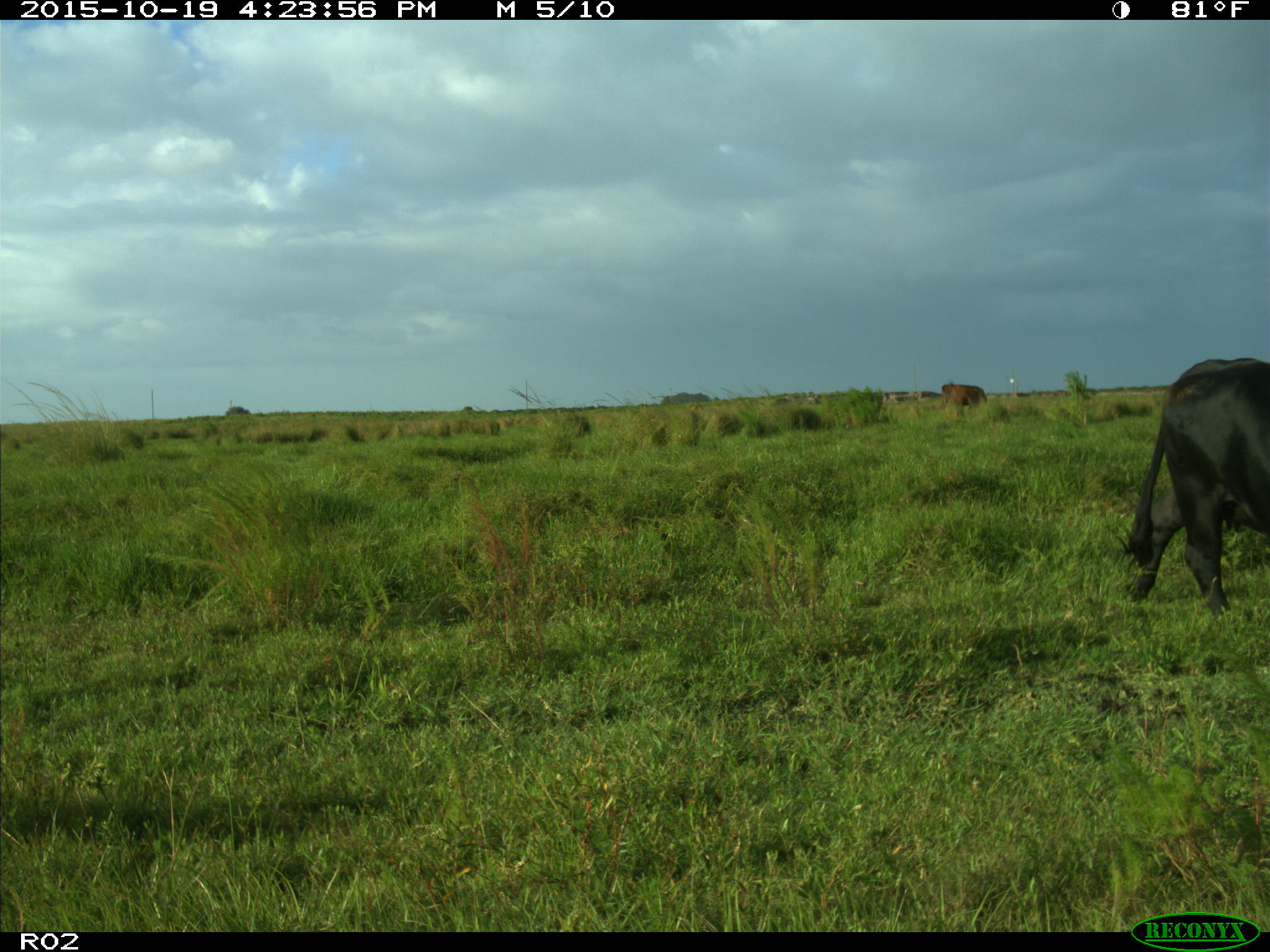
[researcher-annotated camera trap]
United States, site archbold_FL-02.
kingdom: Animalia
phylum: Chordata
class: Mammalia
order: Artiodactyla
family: Bovidae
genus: Bos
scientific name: Bos taurus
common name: domestic cow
Bos taurus (domestic cow).